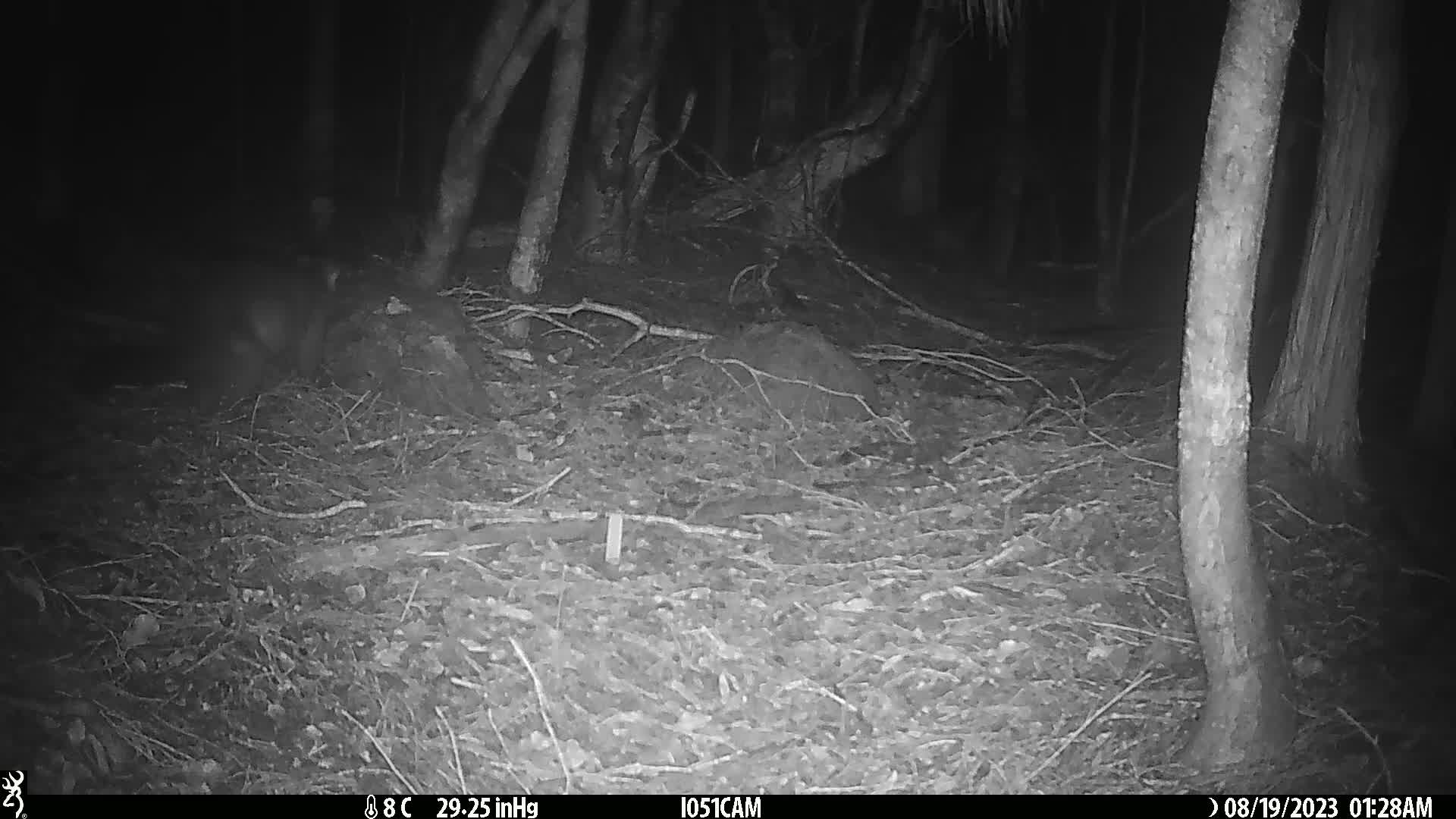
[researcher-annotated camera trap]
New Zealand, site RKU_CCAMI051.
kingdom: Animalia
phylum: Chordata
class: Mammalia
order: Diprotodontia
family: Phalangeridae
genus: Trichosurus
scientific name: Trichosurus vulpecula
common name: common brushtail possum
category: possum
Possum (common brushtail possum) (Trichosurus vulpecula).